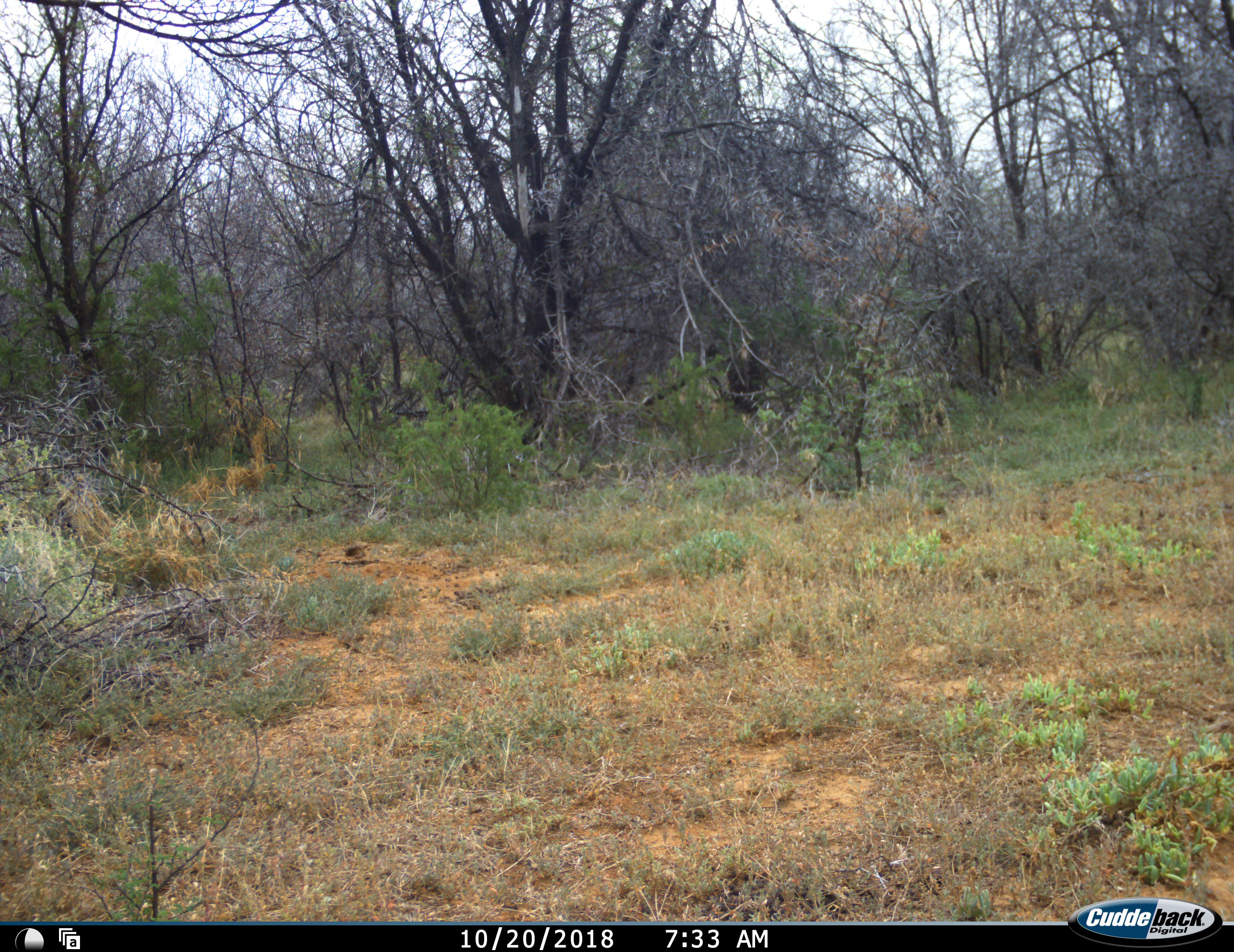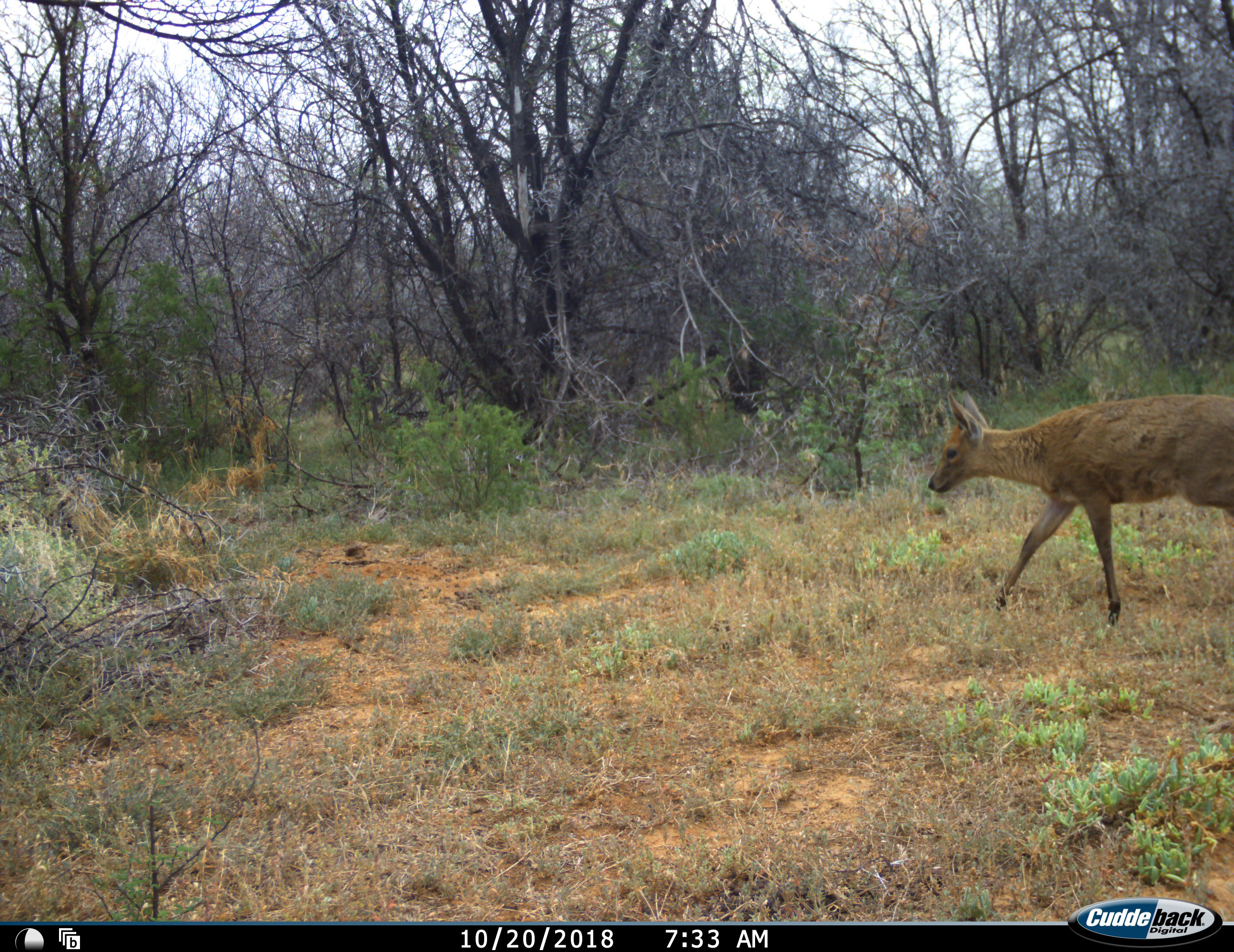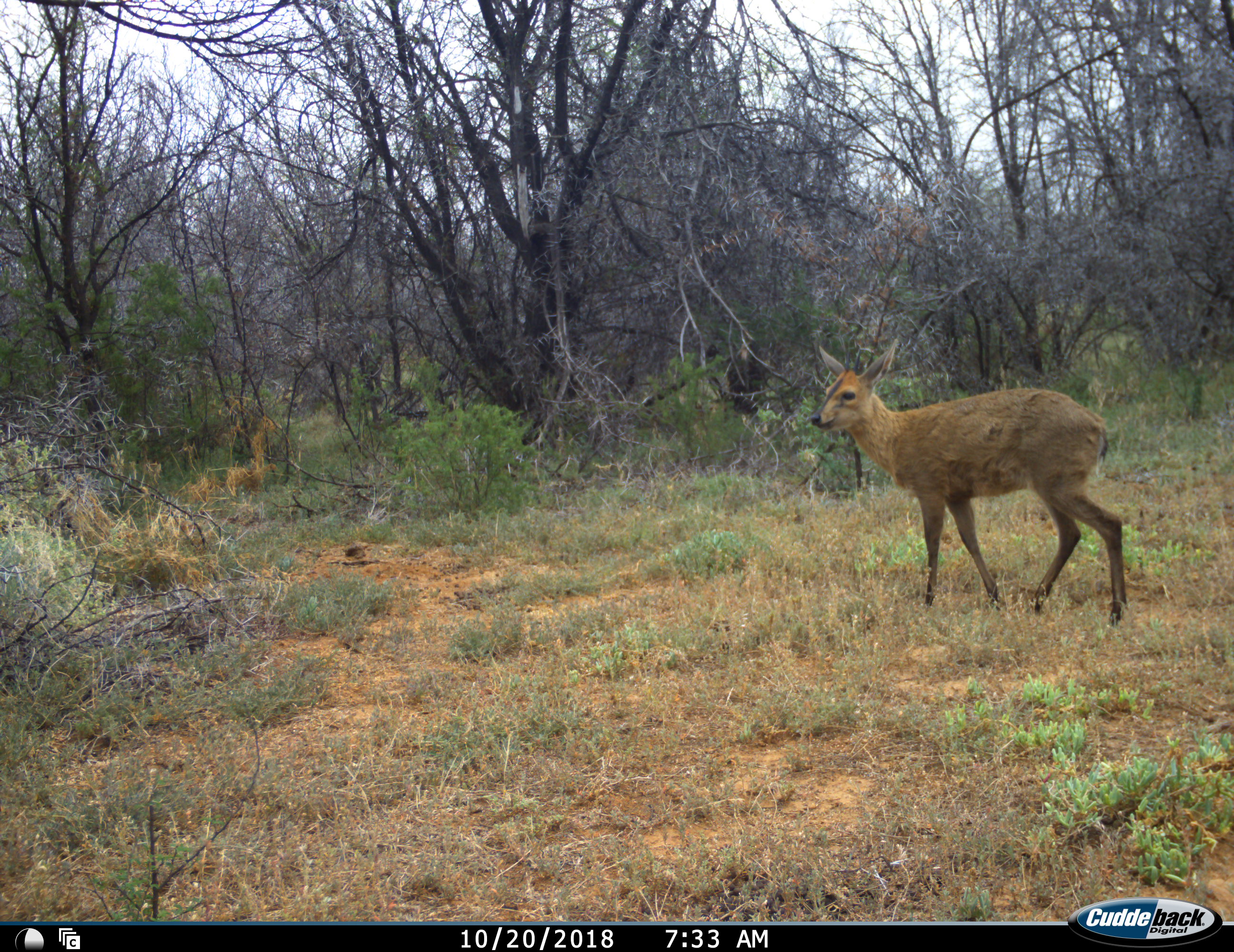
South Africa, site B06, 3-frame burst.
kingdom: Animalia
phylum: Chordata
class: Mammalia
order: Artiodactyla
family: Bovidae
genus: Sylvicapra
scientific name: Sylvicapra grimmia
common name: common grey duiker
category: duikercommongrey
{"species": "duikercommongrey (common grey duiker) (Sylvicapra grimmia)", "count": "1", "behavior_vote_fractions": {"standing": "17%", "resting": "0%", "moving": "100%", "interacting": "0%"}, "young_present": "0%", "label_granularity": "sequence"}